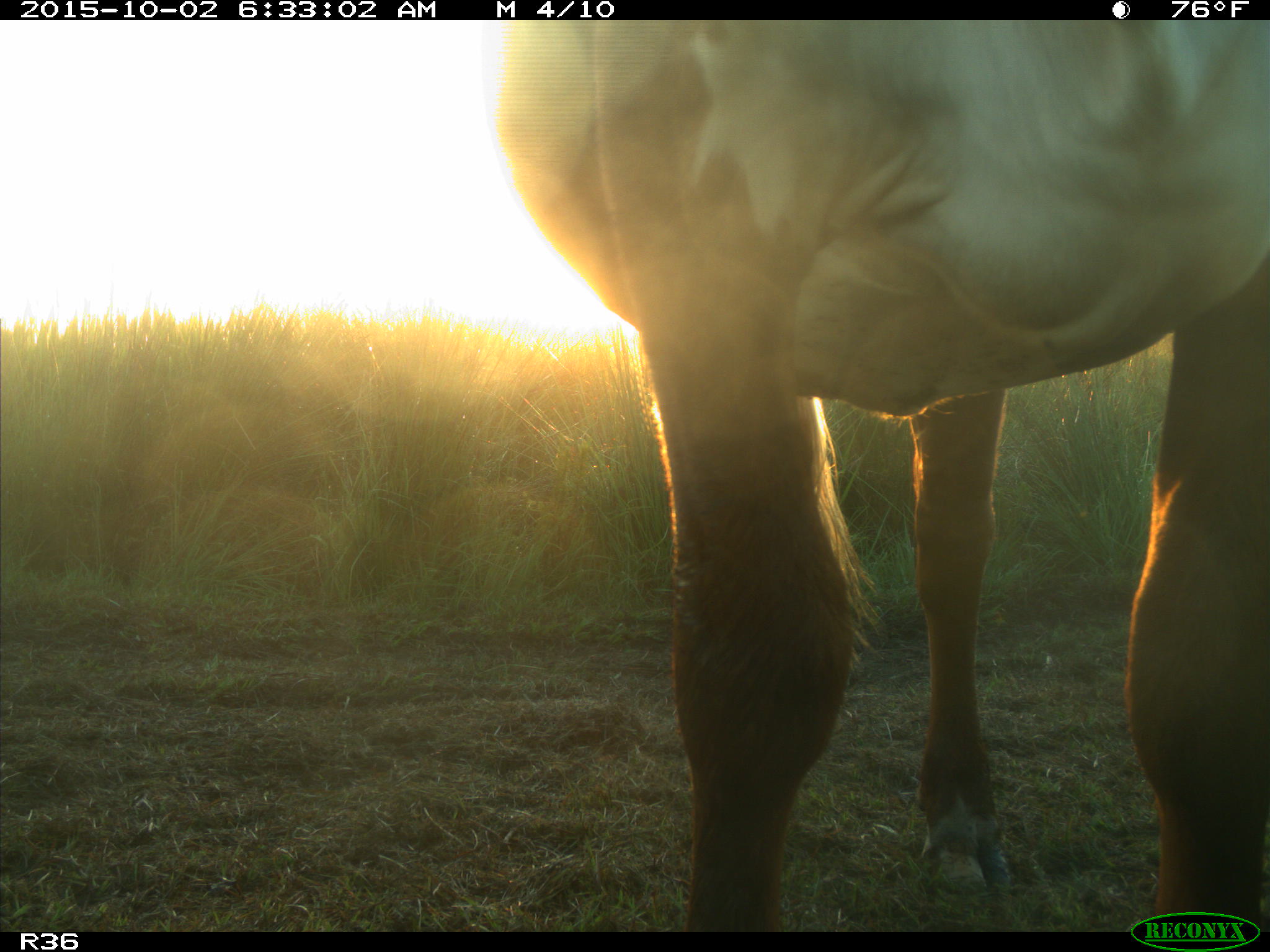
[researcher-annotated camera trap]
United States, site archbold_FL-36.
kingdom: Animalia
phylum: Chordata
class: Mammalia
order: Artiodactyla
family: Bovidae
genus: Bos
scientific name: Bos taurus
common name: domestic cow